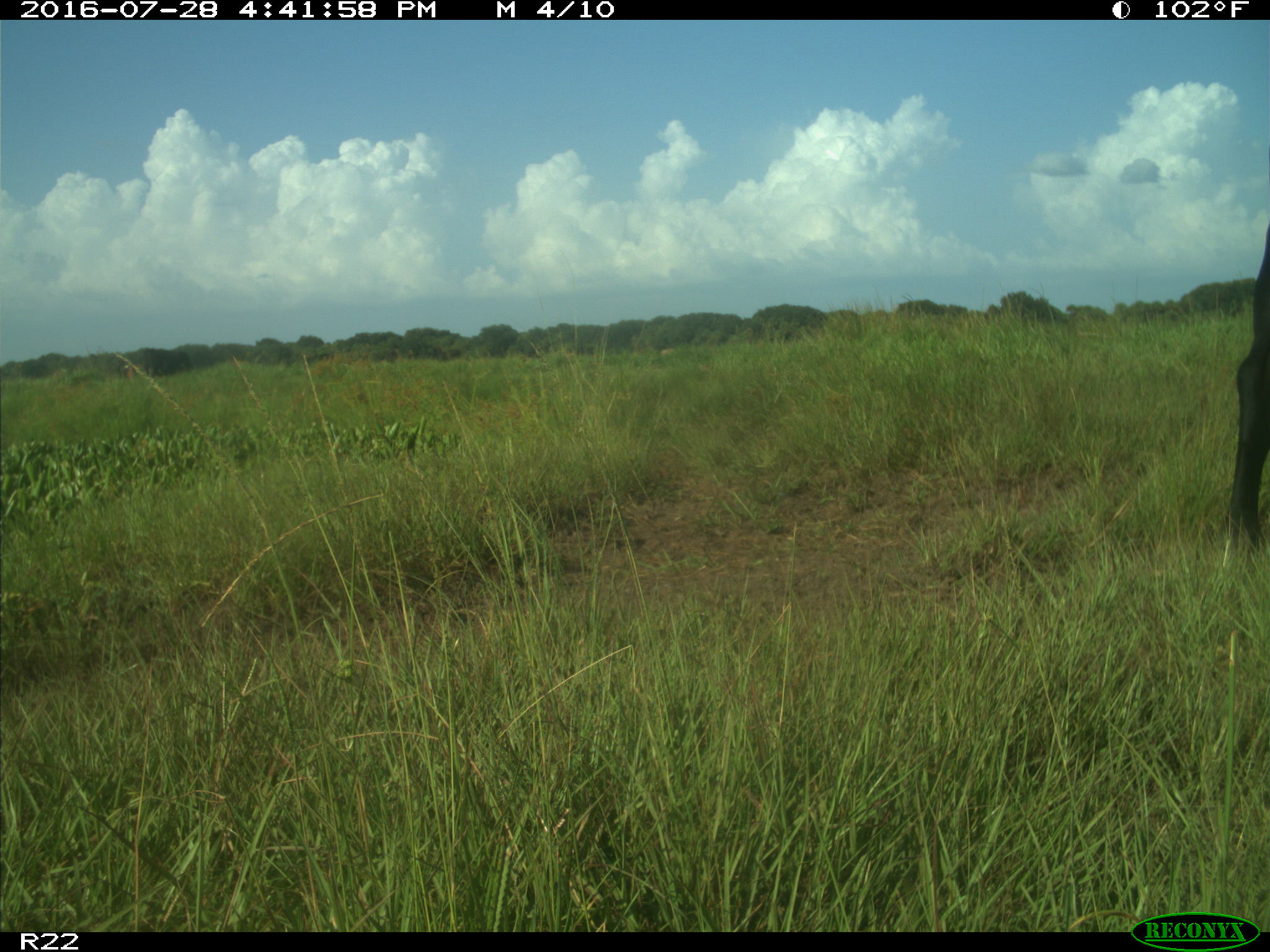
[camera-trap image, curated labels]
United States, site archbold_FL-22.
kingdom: Animalia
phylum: Chordata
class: Mammalia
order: Artiodactyla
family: Bovidae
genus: Bos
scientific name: Bos taurus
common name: domestic cow